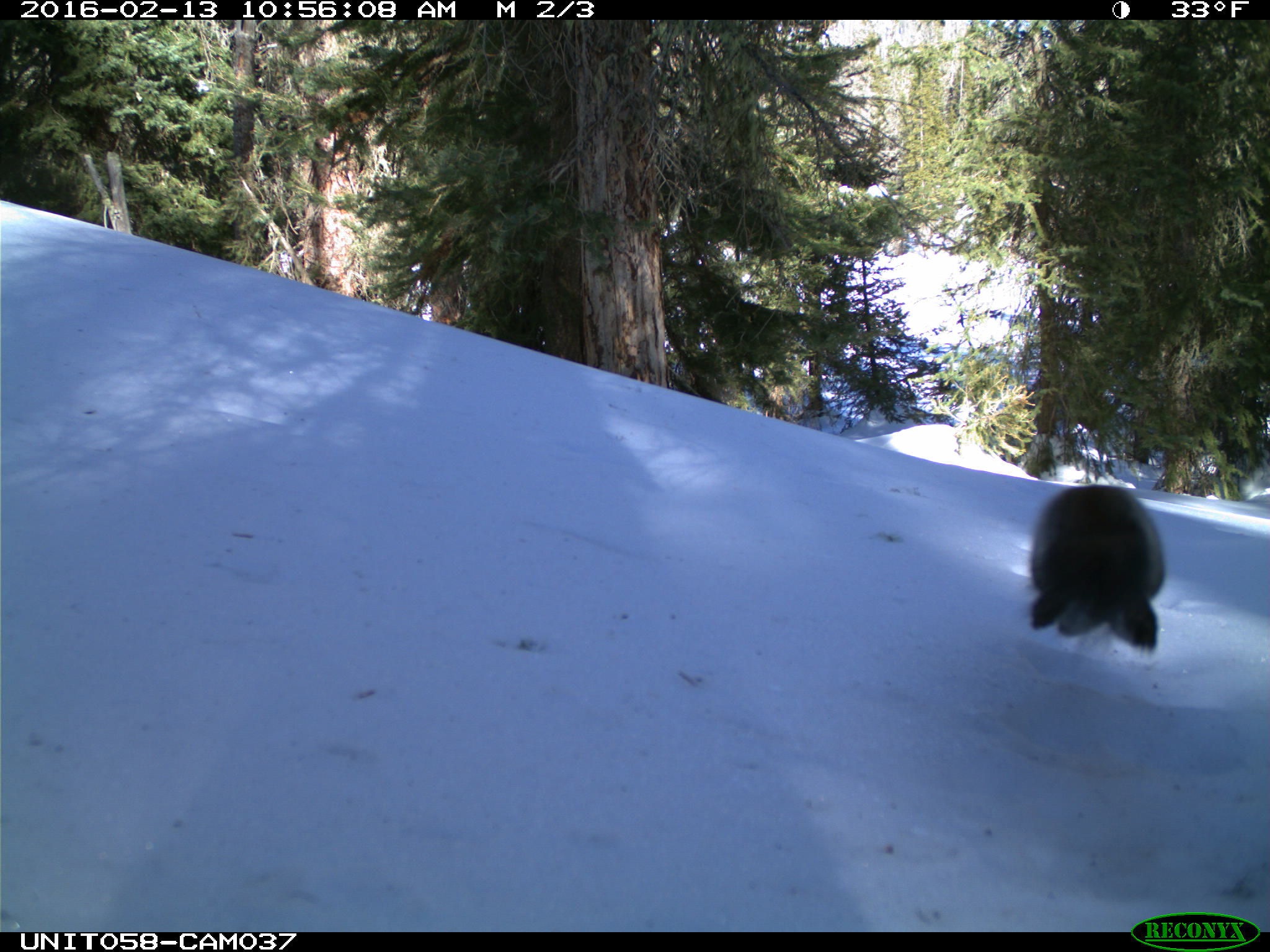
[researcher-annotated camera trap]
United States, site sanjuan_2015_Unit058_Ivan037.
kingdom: Animalia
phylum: Chordata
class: Mammalia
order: Rodentia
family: Sciuridae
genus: Tamiasciurus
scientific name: Tamiasciurus hudsonicus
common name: american red squirrel